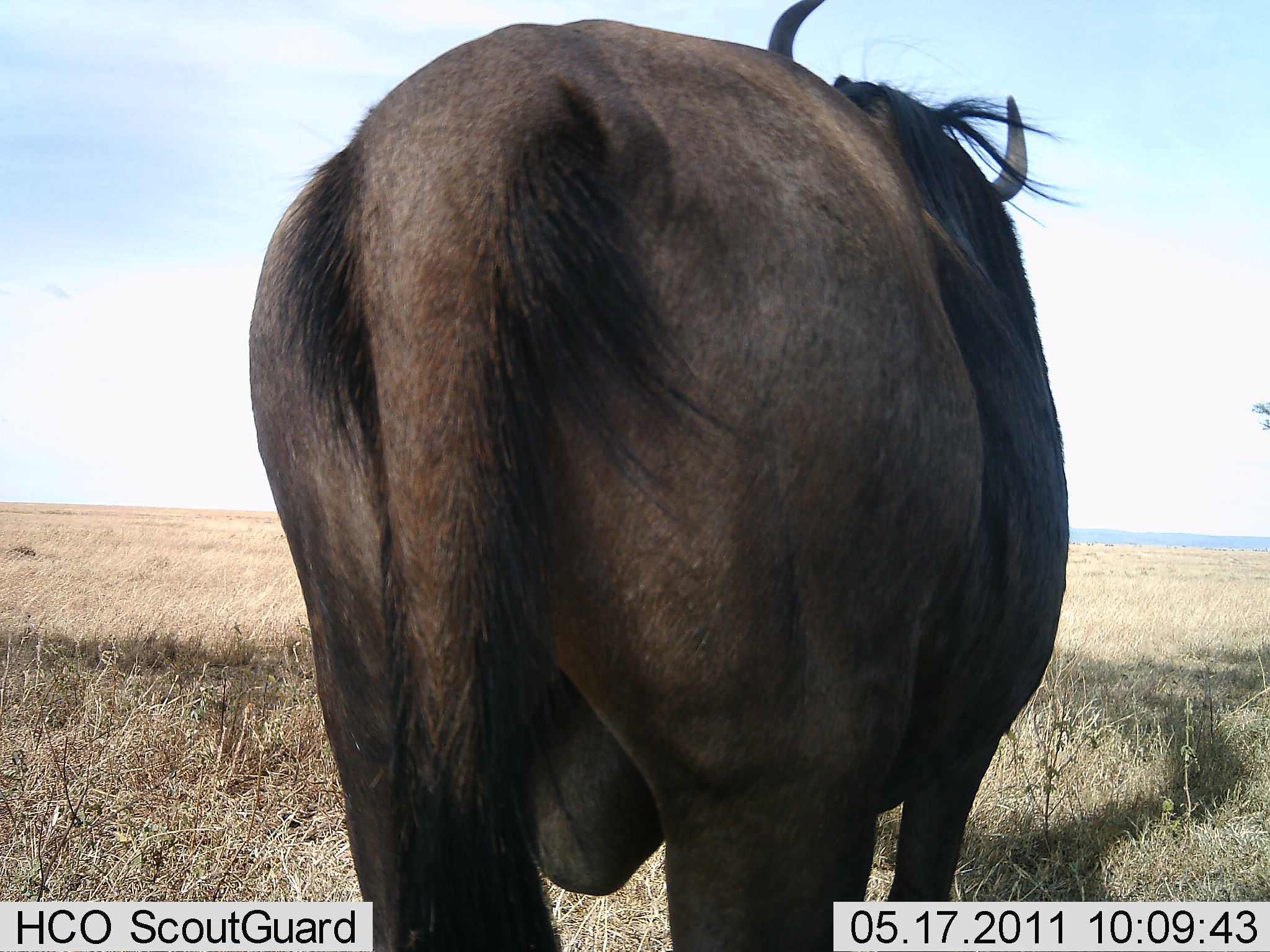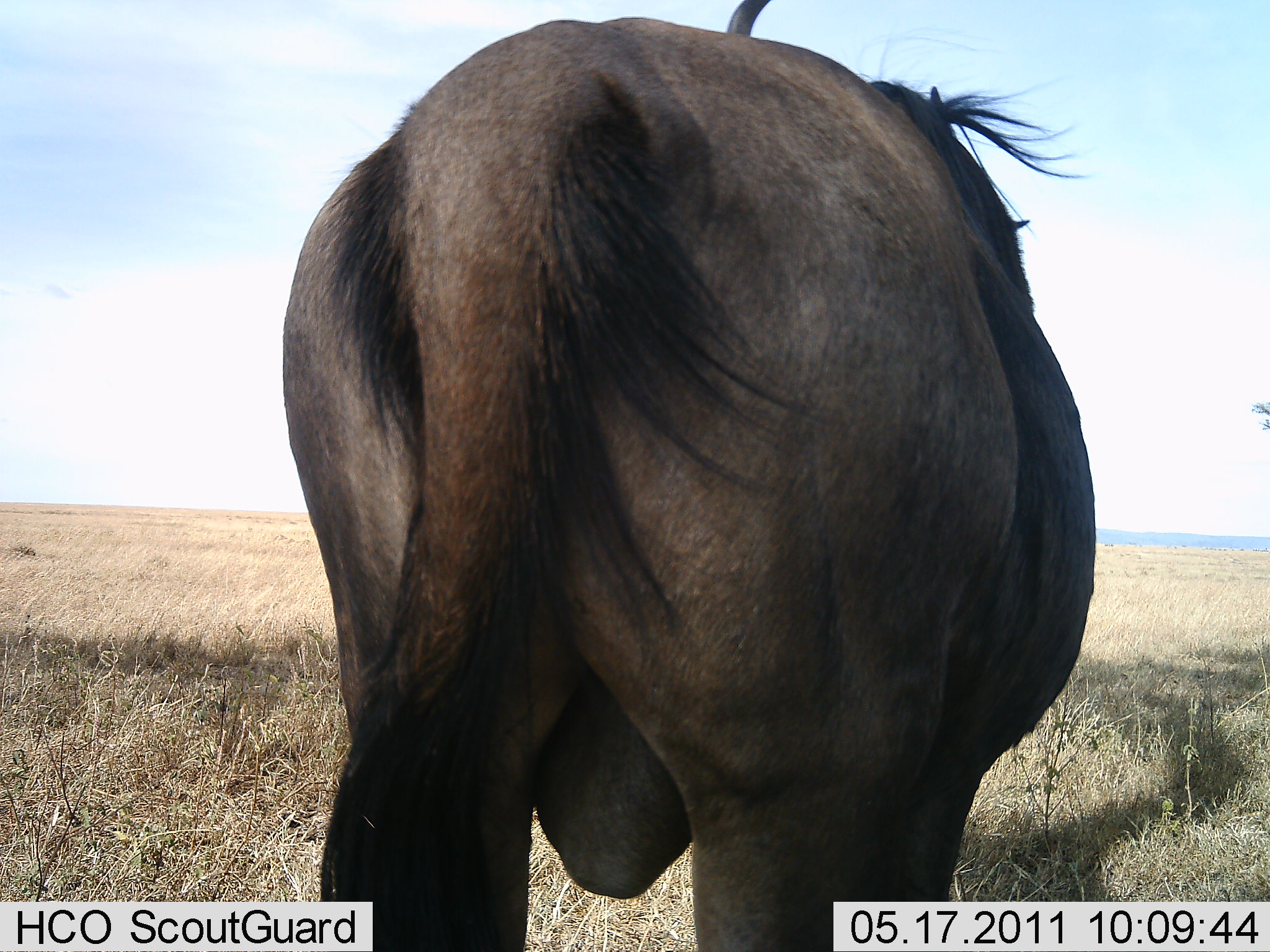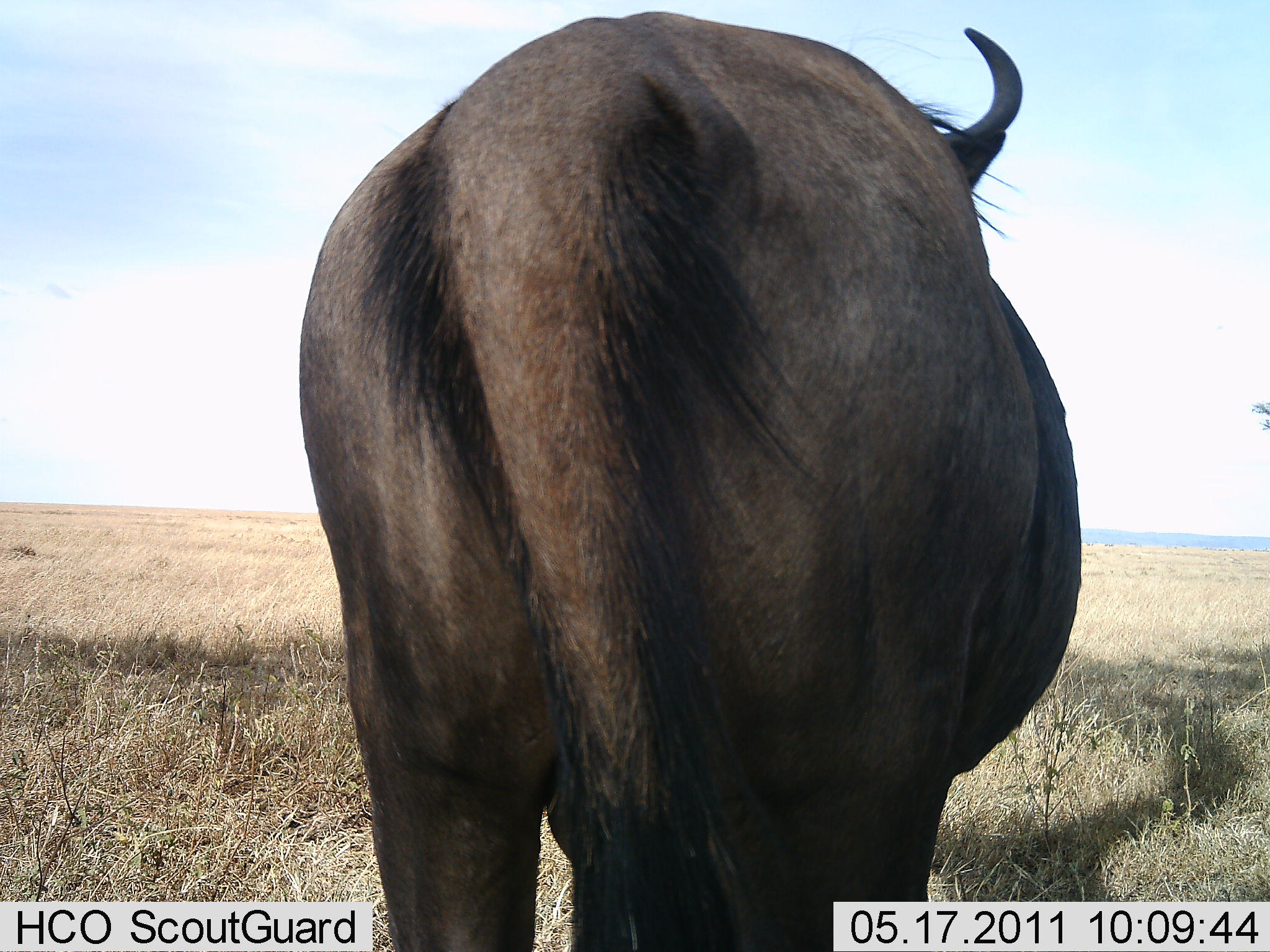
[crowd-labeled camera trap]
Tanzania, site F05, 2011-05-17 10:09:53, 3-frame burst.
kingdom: Animalia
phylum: Chordata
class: Mammalia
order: Artiodactyla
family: Bovidae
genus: Connochaetes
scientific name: Connochaetes taurinus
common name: blue wildebeest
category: wildebeest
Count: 1.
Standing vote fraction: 100%.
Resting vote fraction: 0%.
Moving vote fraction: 9%.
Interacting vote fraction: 0%.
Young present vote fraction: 0%.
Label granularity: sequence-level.